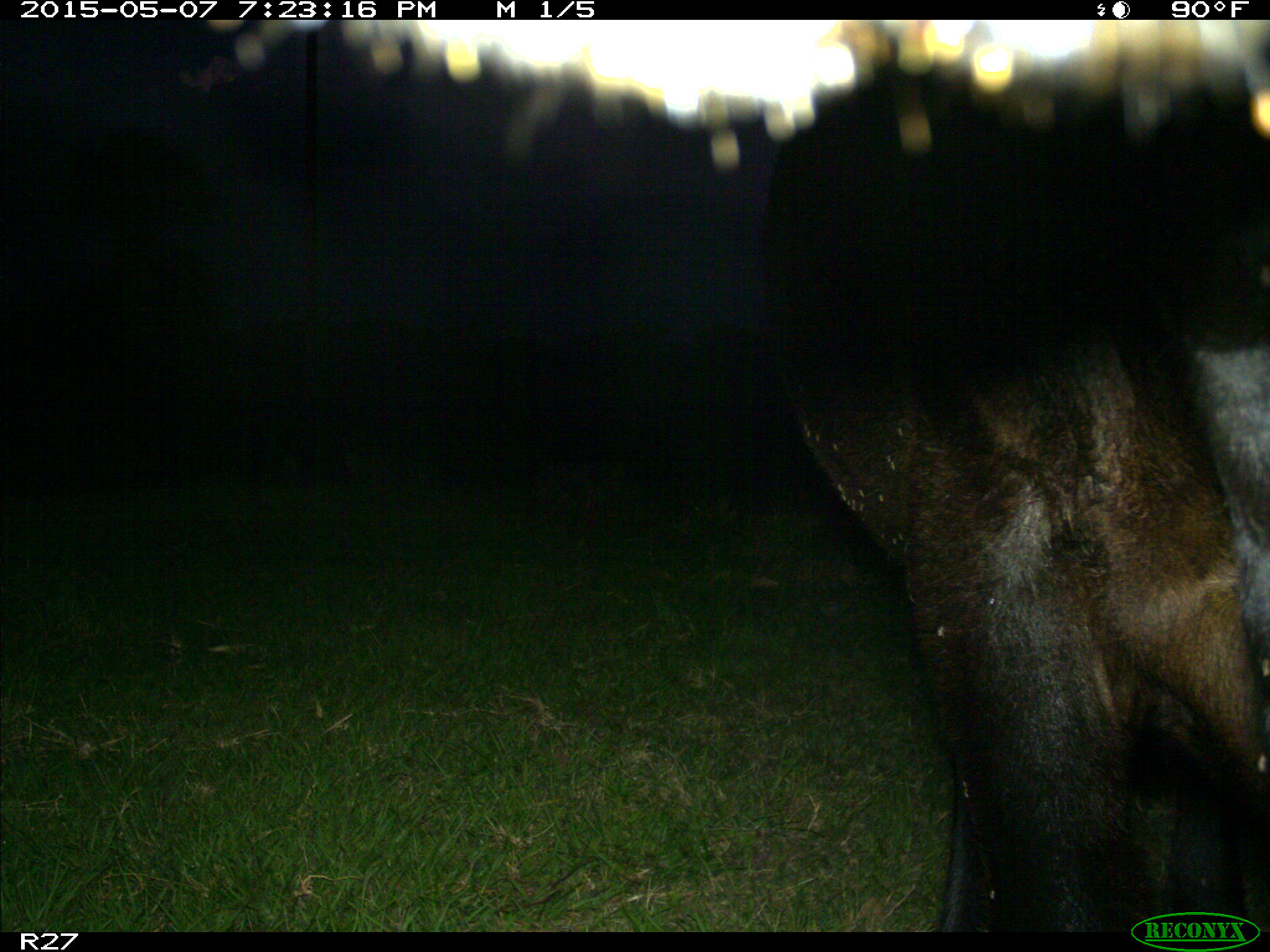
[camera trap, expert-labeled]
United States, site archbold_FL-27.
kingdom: Animalia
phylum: Chordata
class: Mammalia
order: Artiodactyla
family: Bovidae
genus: Bos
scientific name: Bos taurus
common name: domestic cow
Bos taurus (domestic cow).